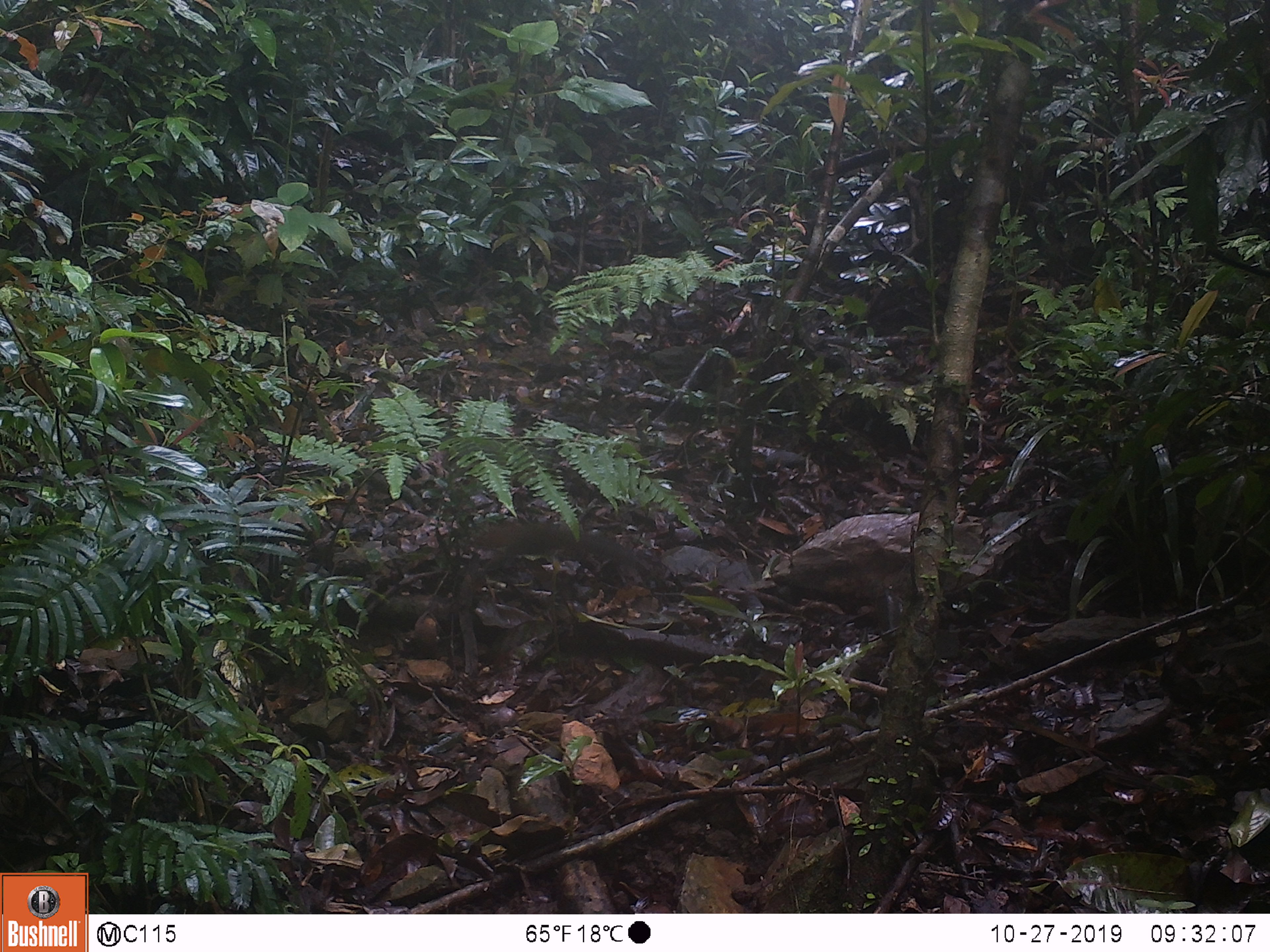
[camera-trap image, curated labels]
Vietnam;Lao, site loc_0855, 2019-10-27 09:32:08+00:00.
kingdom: Animalia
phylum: Chordata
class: Mammalia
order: Rodentia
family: Sciuridae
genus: Dremomys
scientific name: Dremomys rufigenis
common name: red-cheeked squirrel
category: red cheeked squirrel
Red cheeked squirrel (red-cheeked squirrel) (Dremomys rufigenis). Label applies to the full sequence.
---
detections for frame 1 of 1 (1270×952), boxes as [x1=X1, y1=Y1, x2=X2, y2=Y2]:
red cheeked squirrel: [x1=478, y1=521, x2=638, y2=581]